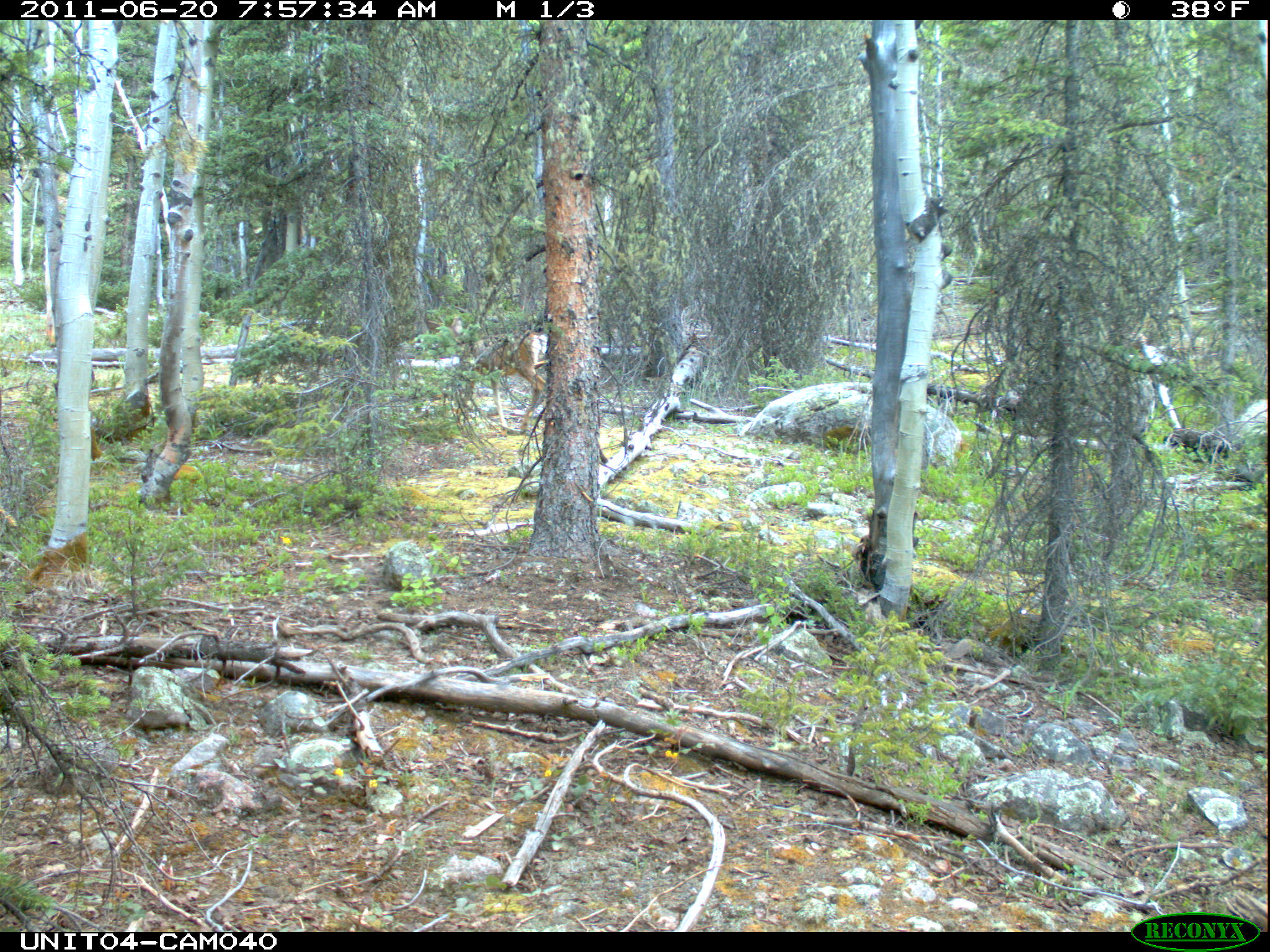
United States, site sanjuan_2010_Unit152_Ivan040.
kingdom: Animalia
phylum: Chordata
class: Mammalia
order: Artiodactyla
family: Cervidae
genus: Odocoileus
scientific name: Odocoileus hemionus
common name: mule deer